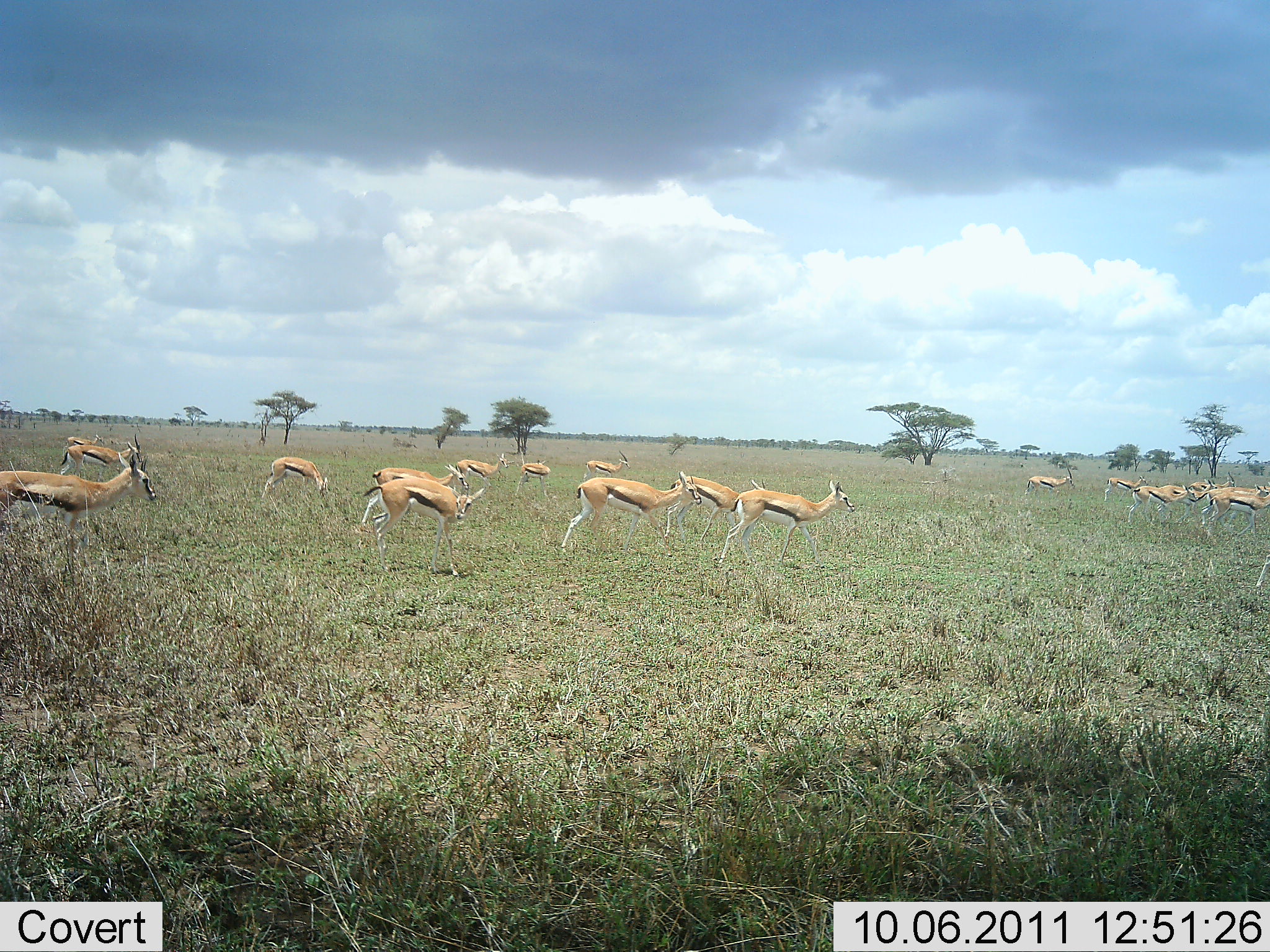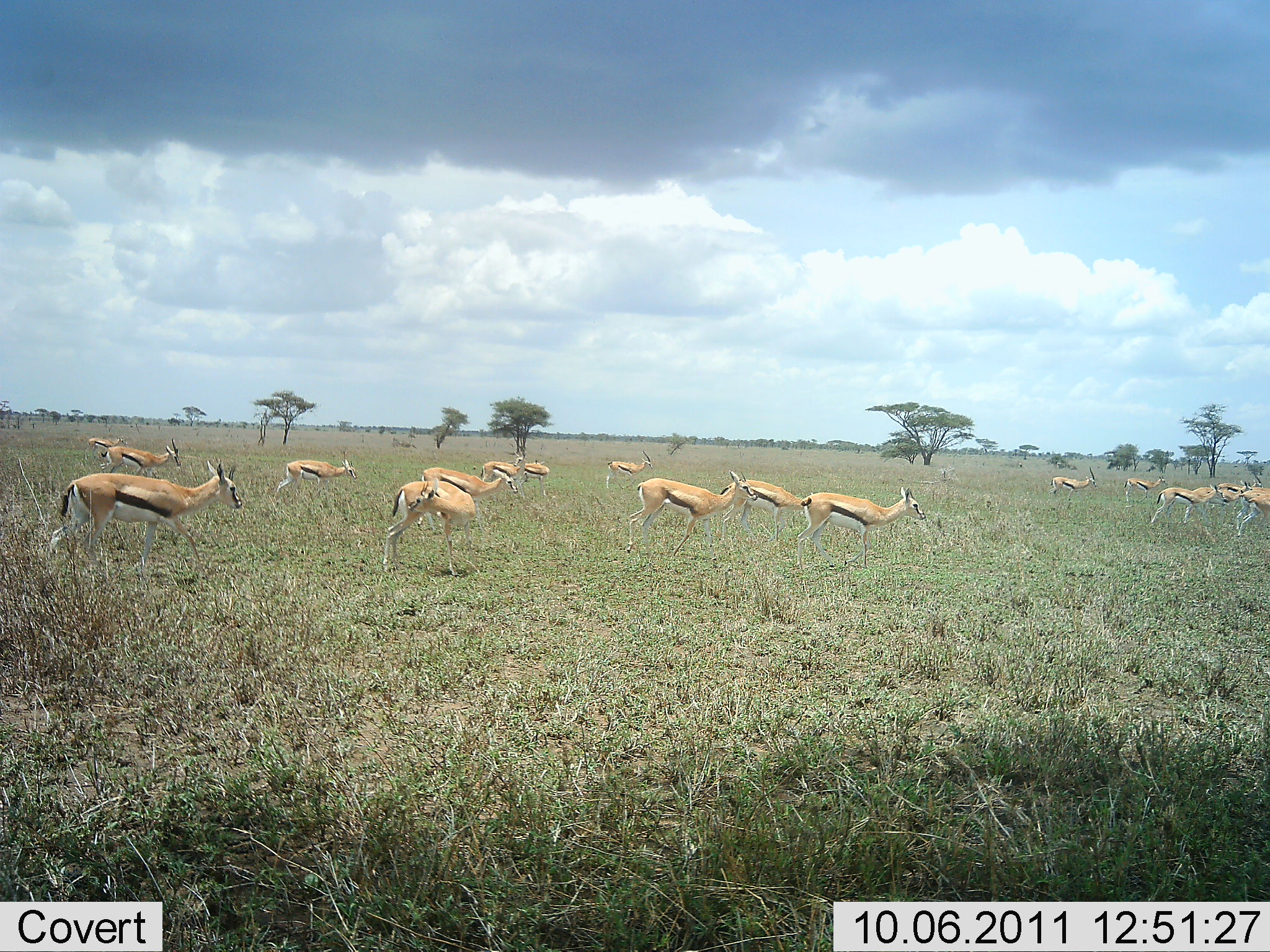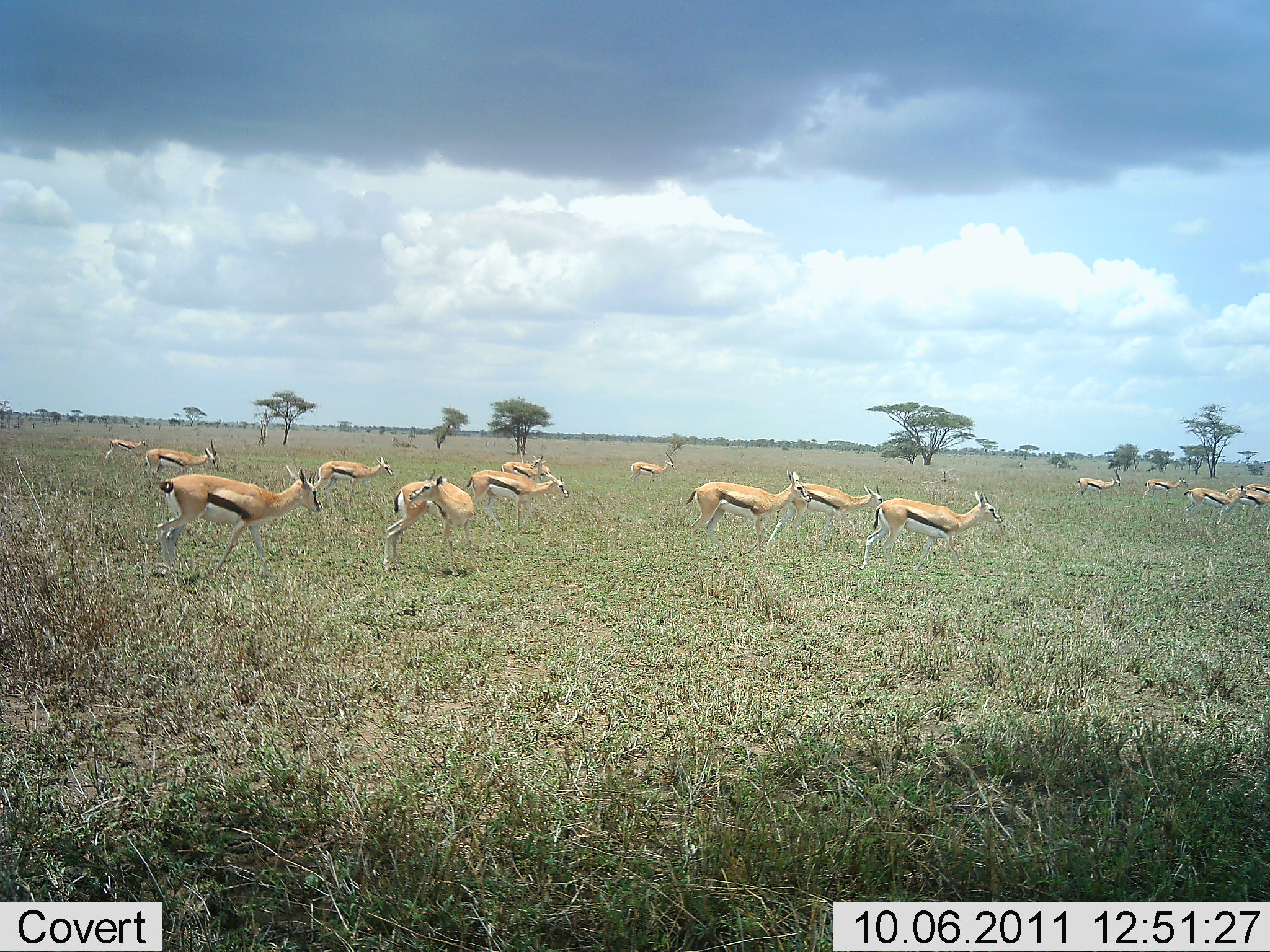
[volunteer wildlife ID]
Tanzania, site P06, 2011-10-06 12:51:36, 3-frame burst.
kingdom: Animalia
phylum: Chordata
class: Mammalia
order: Artiodactyla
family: Bovidae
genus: Eudorcas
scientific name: Eudorcas thomsonii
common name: thomson's gazelle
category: gazellethomsons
Gazellethomsons (thomson's gazelle) (Eudorcas thomsonii), count 11-50. Behavior (volunteer vote fractions): standing 18%, resting 0%, moving 91%, interacting 0%. Young present (vote fraction): 0%. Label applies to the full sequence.